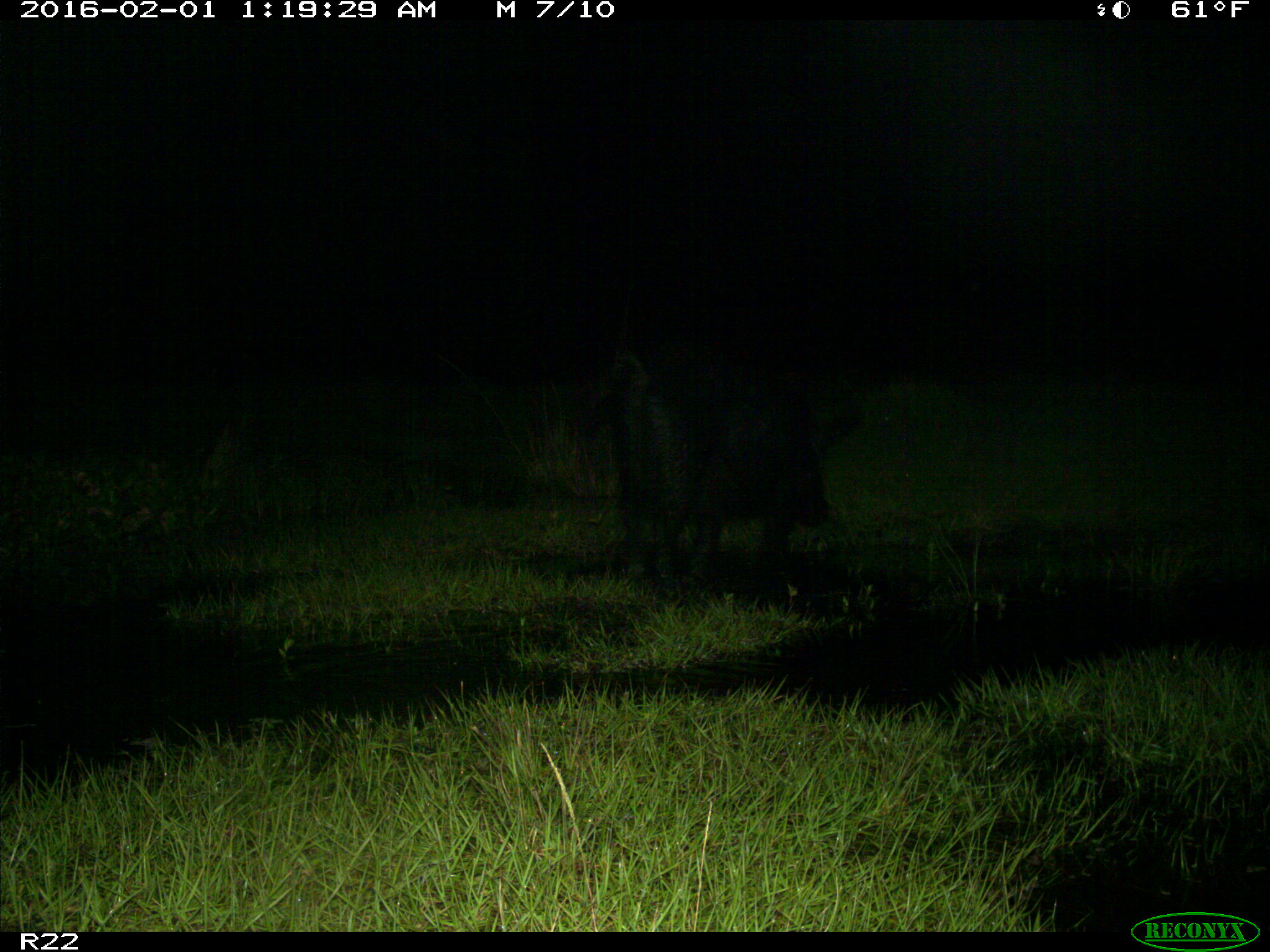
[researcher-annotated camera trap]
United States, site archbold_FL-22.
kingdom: Animalia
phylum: Chordata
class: Mammalia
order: Artiodactyla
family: Suidae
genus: Sus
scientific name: Sus scrofa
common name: wild boar